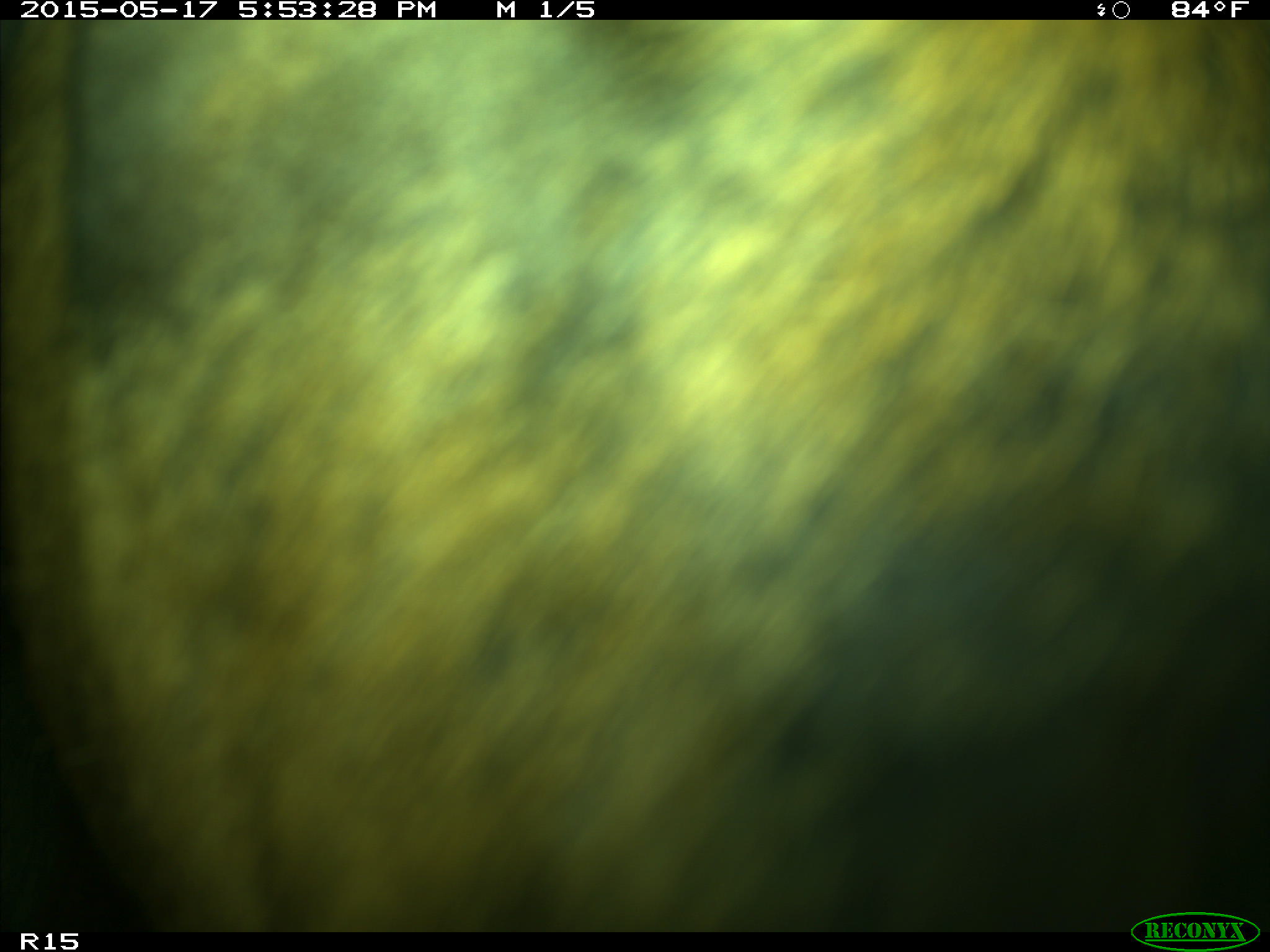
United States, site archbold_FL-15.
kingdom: Animalia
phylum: Chordata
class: Mammalia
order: Artiodactyla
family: Bovidae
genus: Bos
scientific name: Bos taurus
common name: domestic cow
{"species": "Bos taurus (domestic cow)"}